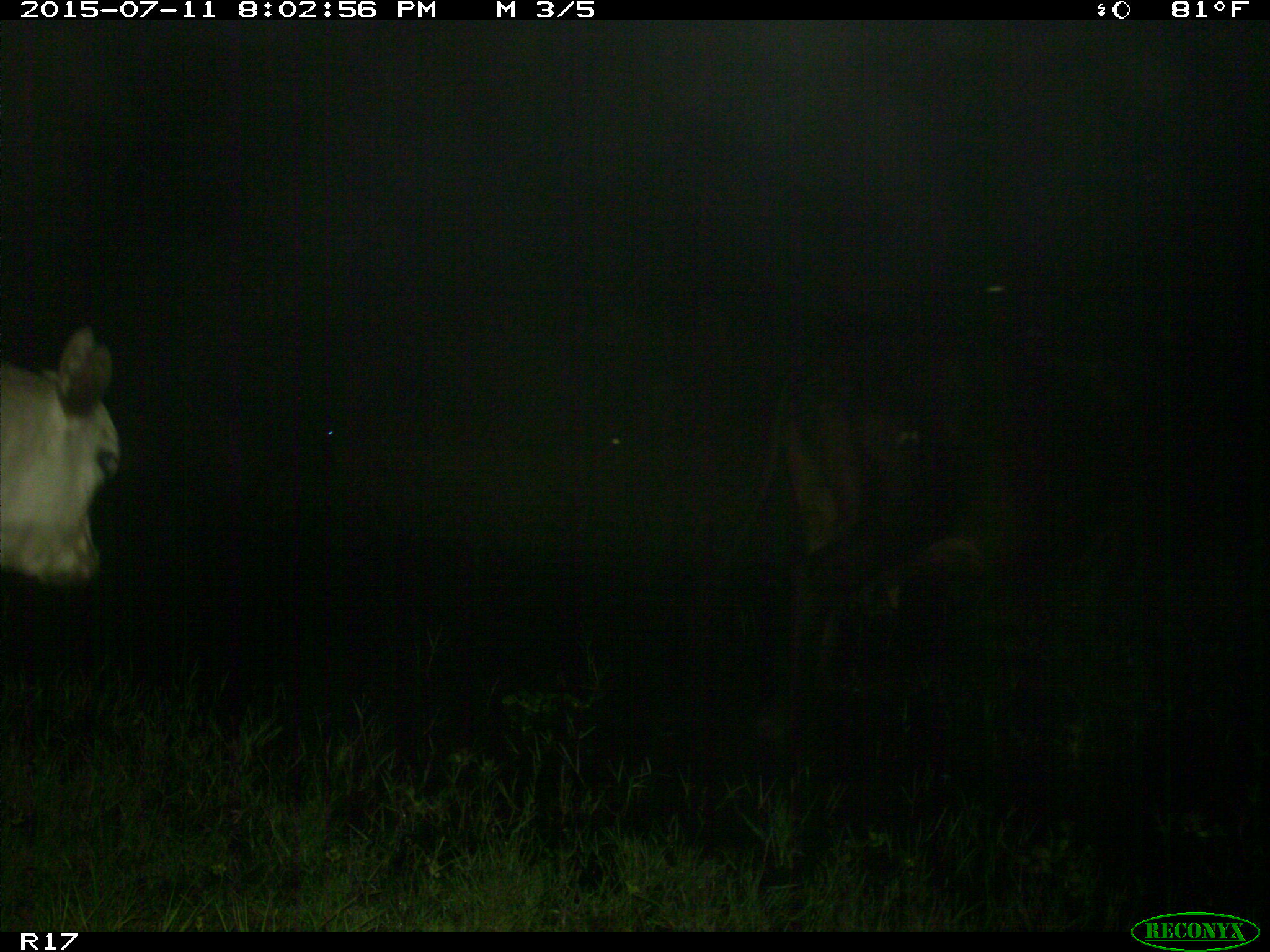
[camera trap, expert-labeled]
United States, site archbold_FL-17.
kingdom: Animalia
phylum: Chordata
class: Mammalia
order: Artiodactyla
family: Bovidae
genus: Bos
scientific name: Bos taurus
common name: domestic cow